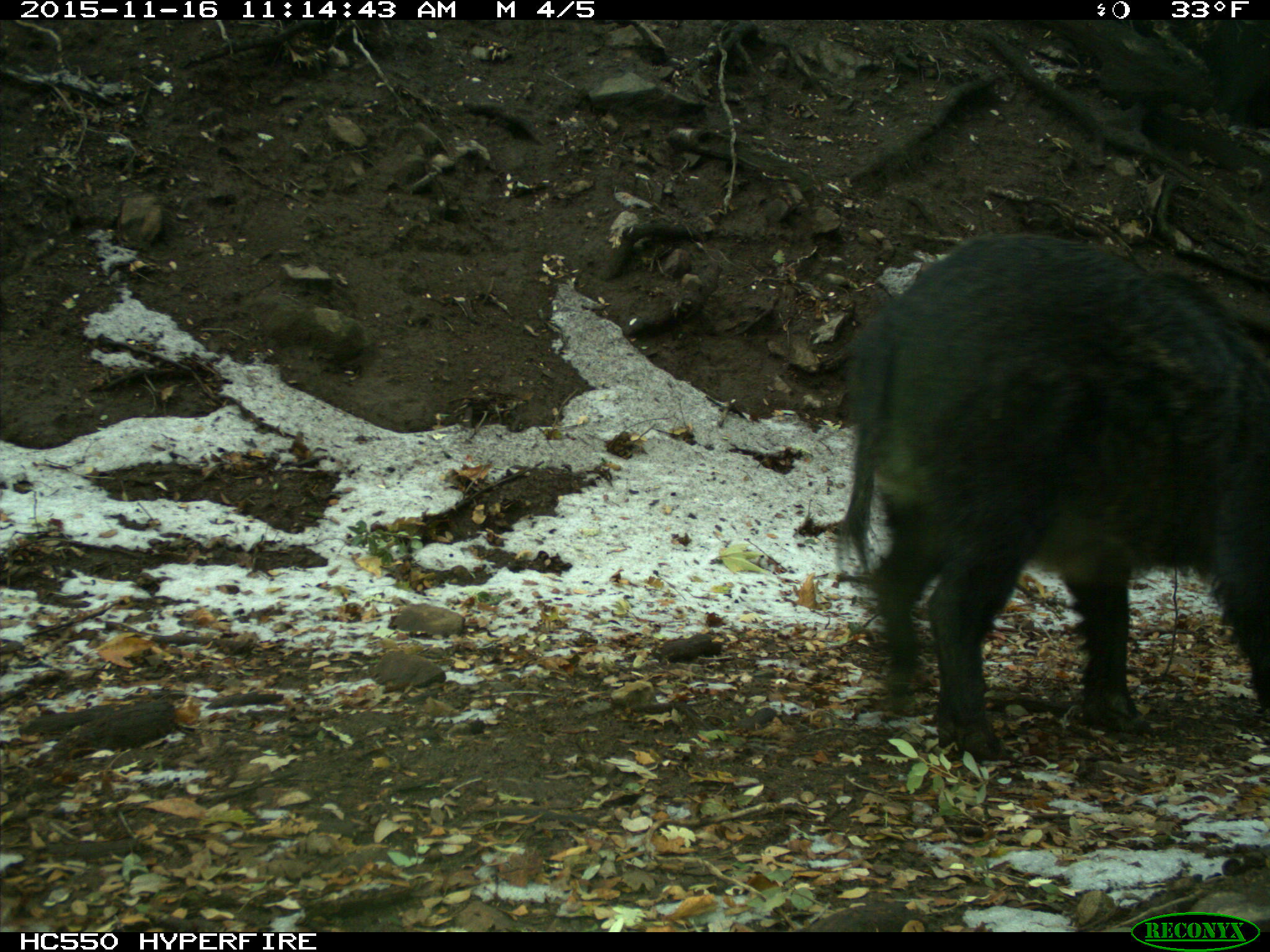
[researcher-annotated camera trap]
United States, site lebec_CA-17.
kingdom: Animalia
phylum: Chordata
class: Mammalia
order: Artiodactyla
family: Suidae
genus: Sus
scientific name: Sus scrofa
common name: wild boar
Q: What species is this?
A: Sus scrofa (wild boar).